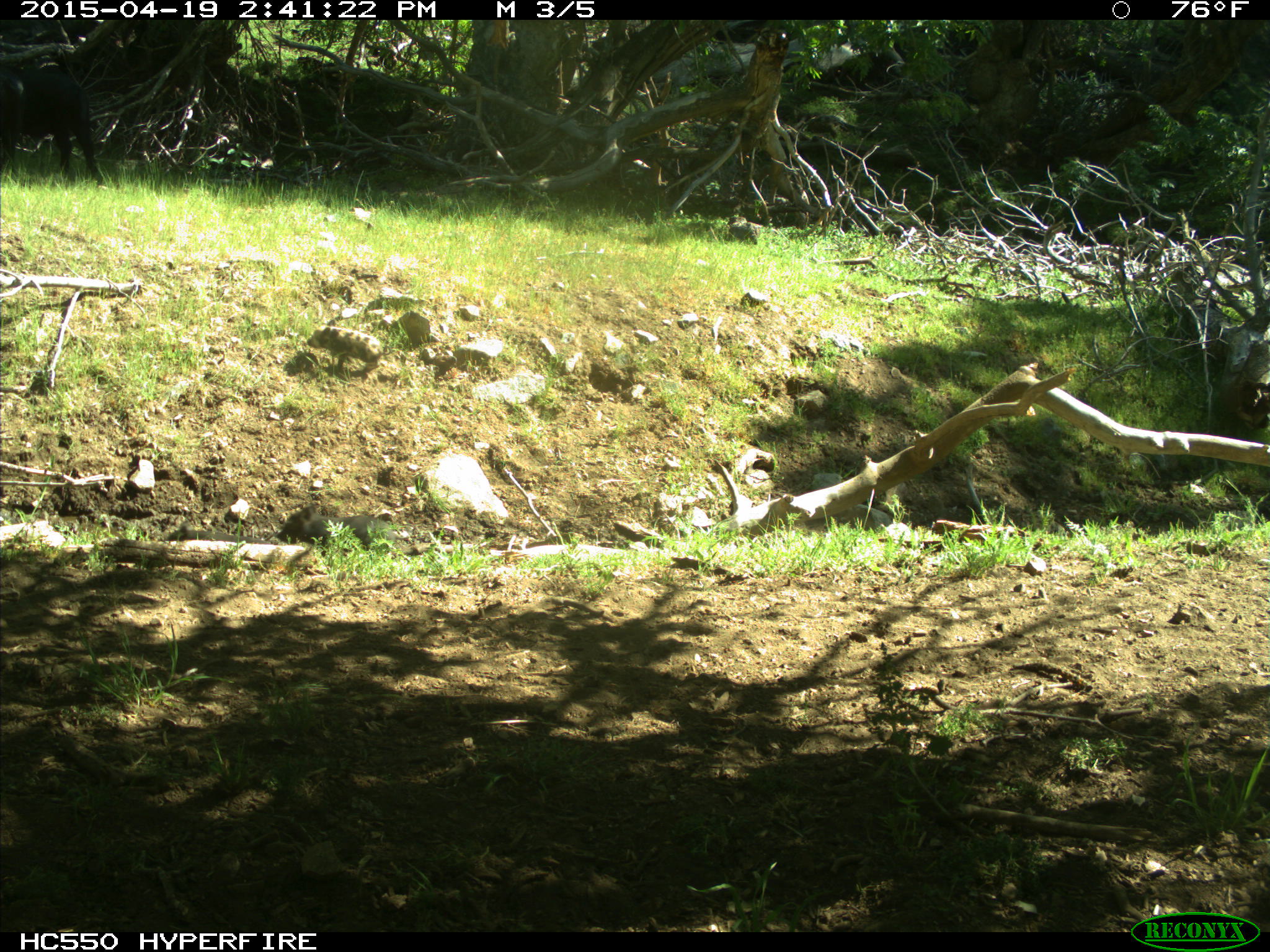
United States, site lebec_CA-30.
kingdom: Animalia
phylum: Chordata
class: Mammalia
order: Artiodactyla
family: Suidae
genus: Sus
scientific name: Sus scrofa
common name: wild boar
Sus scrofa (wild boar).